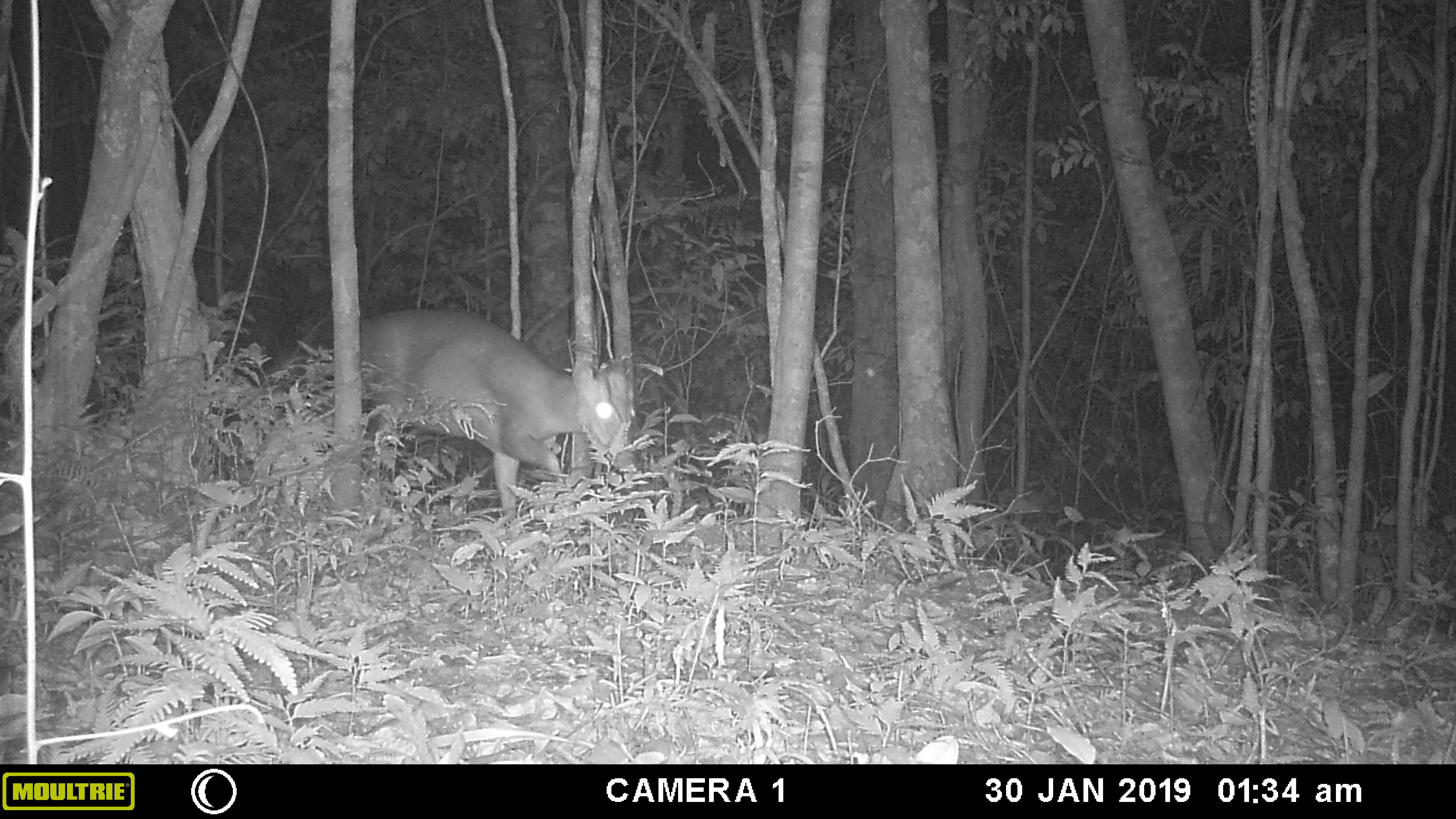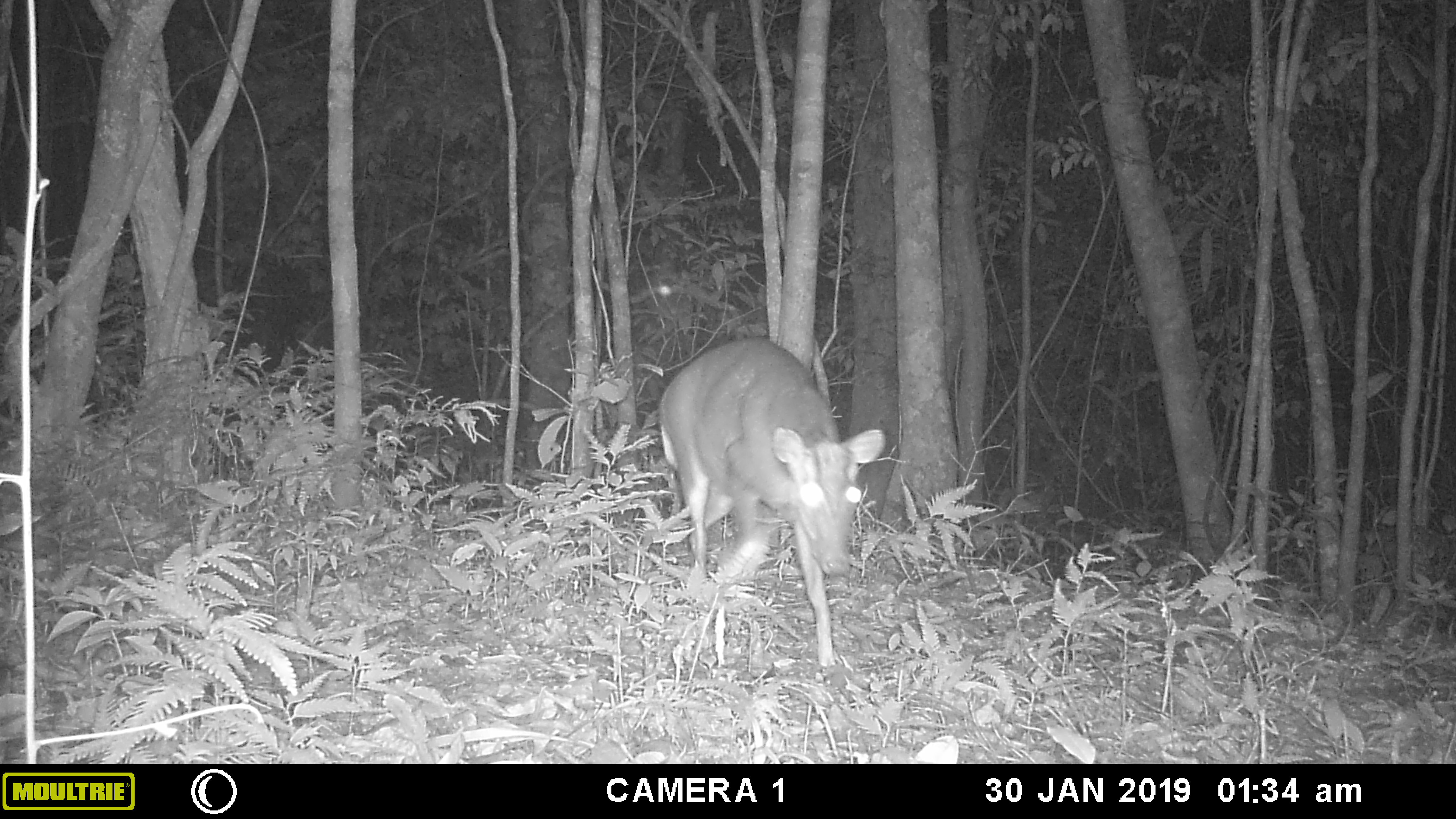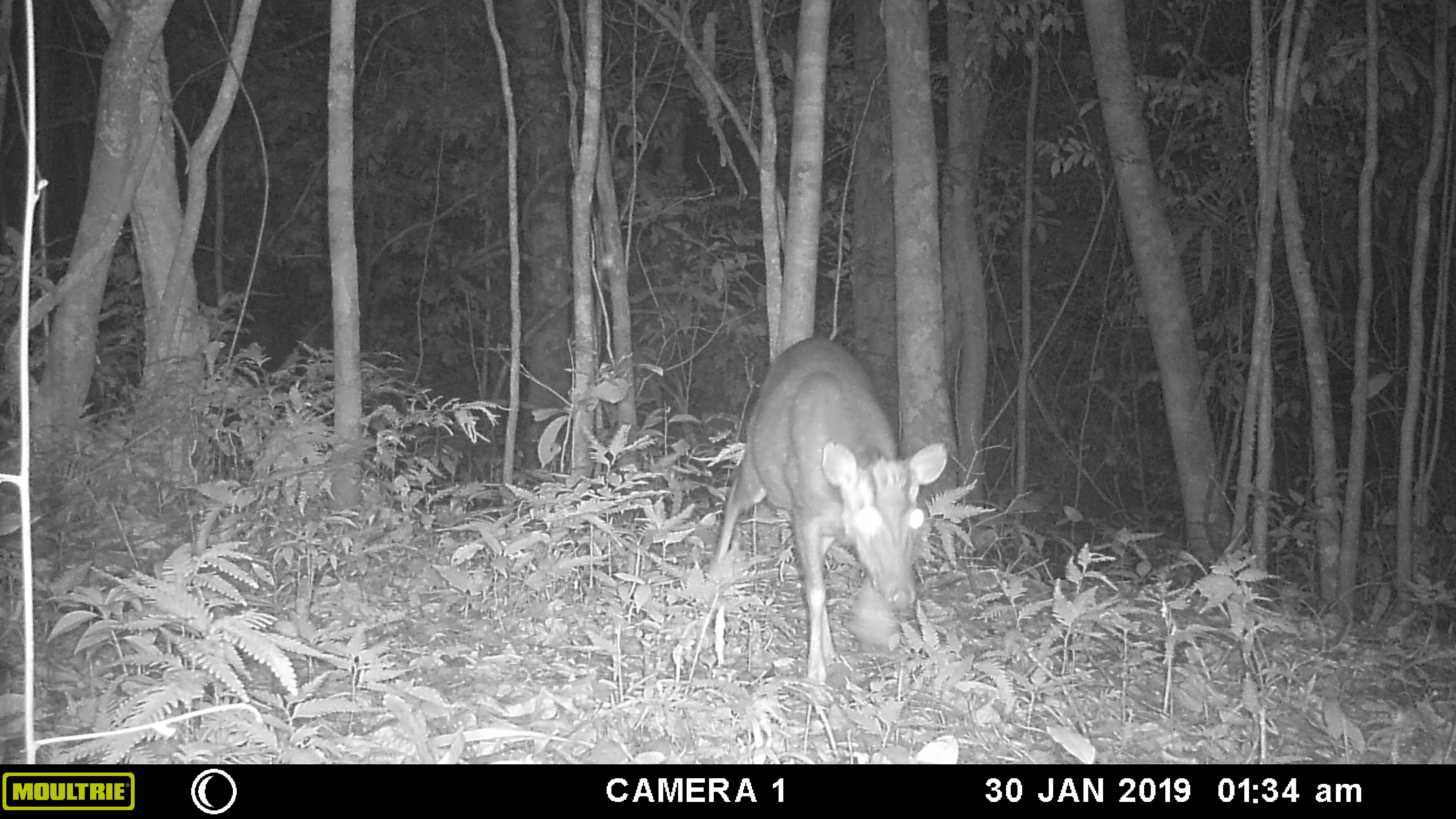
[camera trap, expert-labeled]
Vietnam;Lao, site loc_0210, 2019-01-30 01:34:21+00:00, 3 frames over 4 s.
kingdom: Animalia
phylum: Chordata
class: Mammalia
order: Artiodactyla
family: Cervidae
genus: Muntiacus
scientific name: Muntiacus rooseveltorum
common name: roosevelt's muntjac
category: roosevelts muntjac group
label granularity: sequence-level